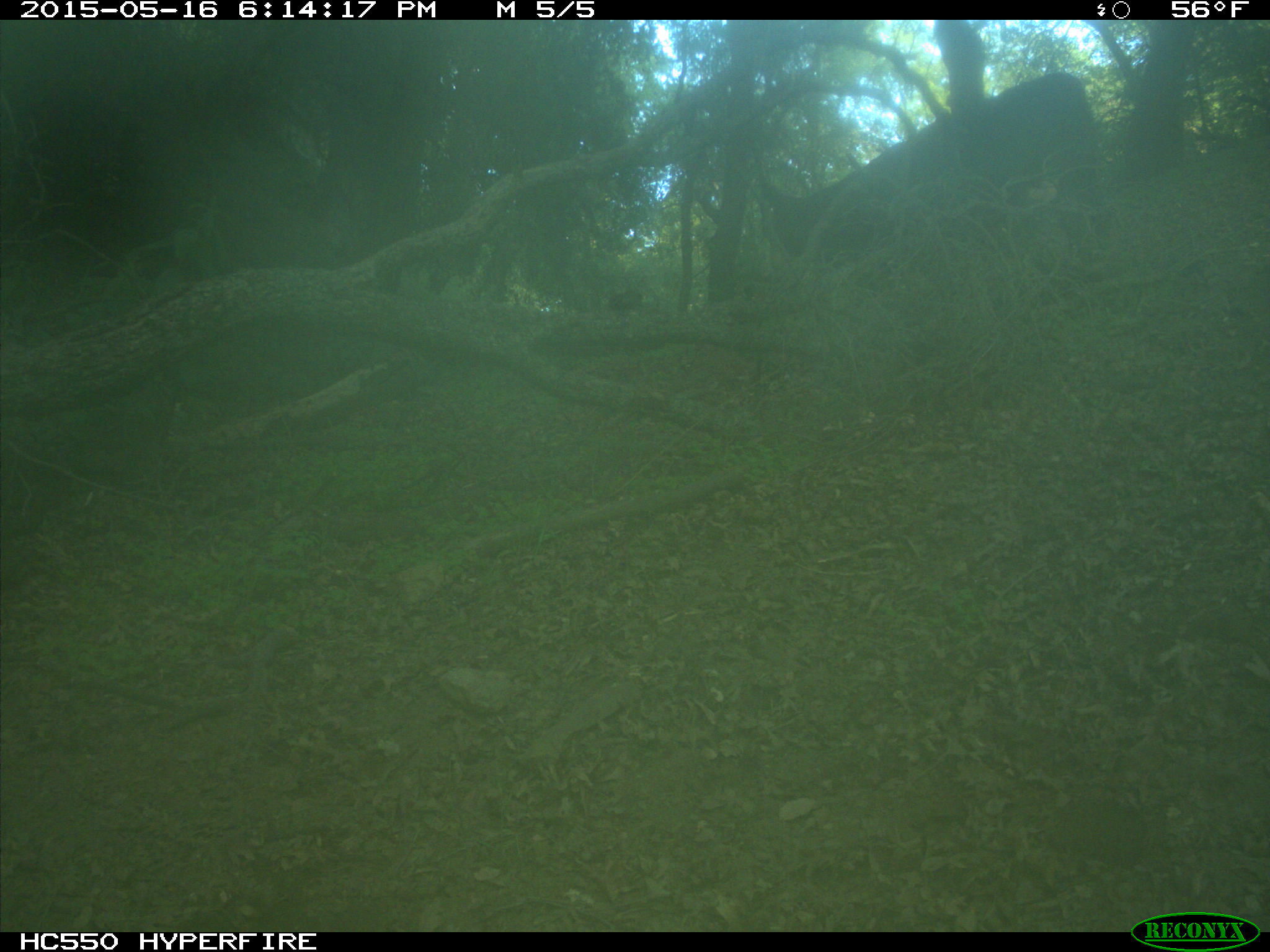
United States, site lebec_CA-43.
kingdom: Animalia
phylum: Chordata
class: Mammalia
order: Artiodactyla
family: Bovidae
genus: Bos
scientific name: Bos taurus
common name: domestic cow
Bos taurus (domestic cow).